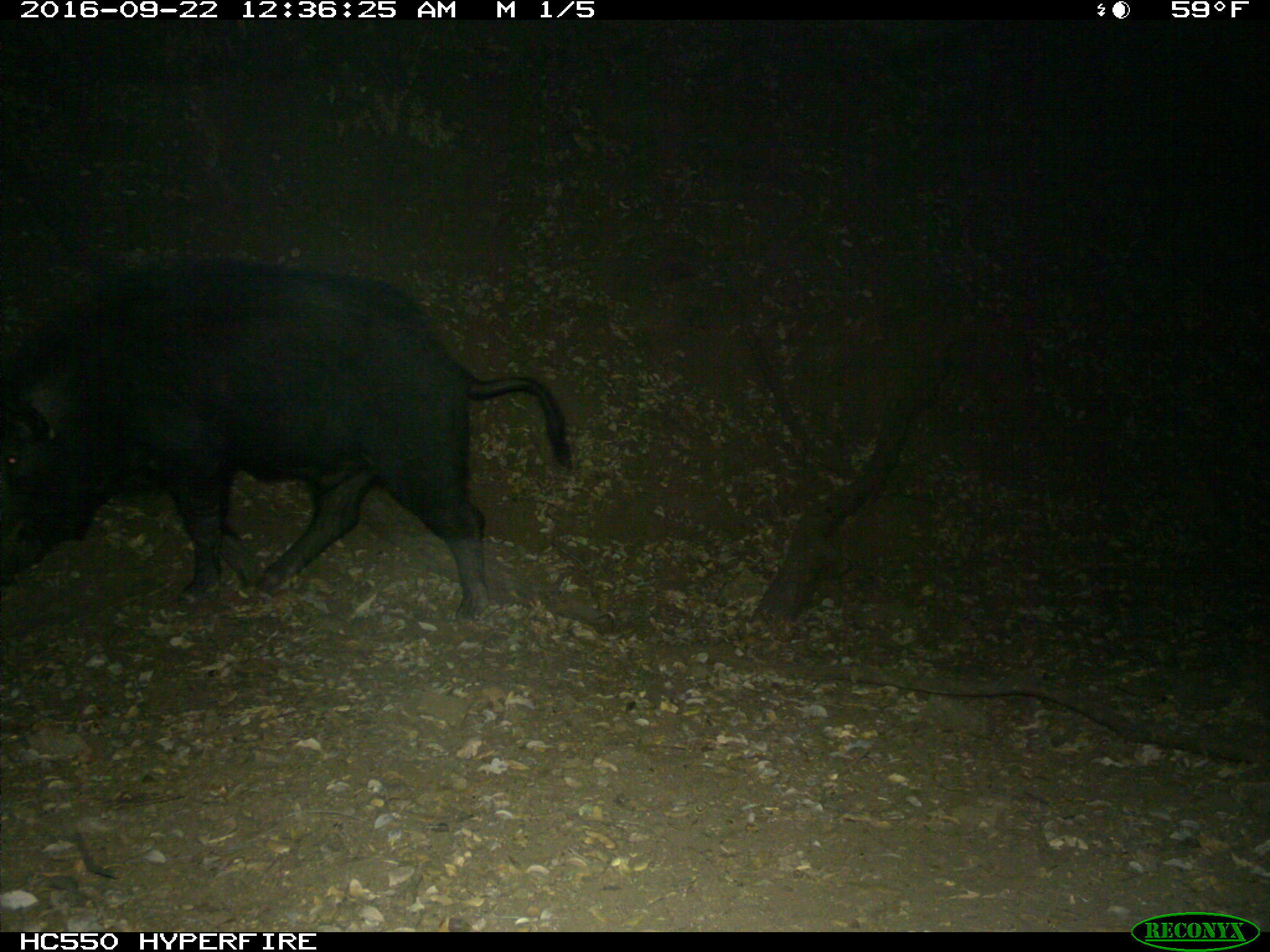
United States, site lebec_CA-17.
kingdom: Animalia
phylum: Chordata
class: Mammalia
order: Artiodactyla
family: Suidae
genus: Sus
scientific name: Sus scrofa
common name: wild boar